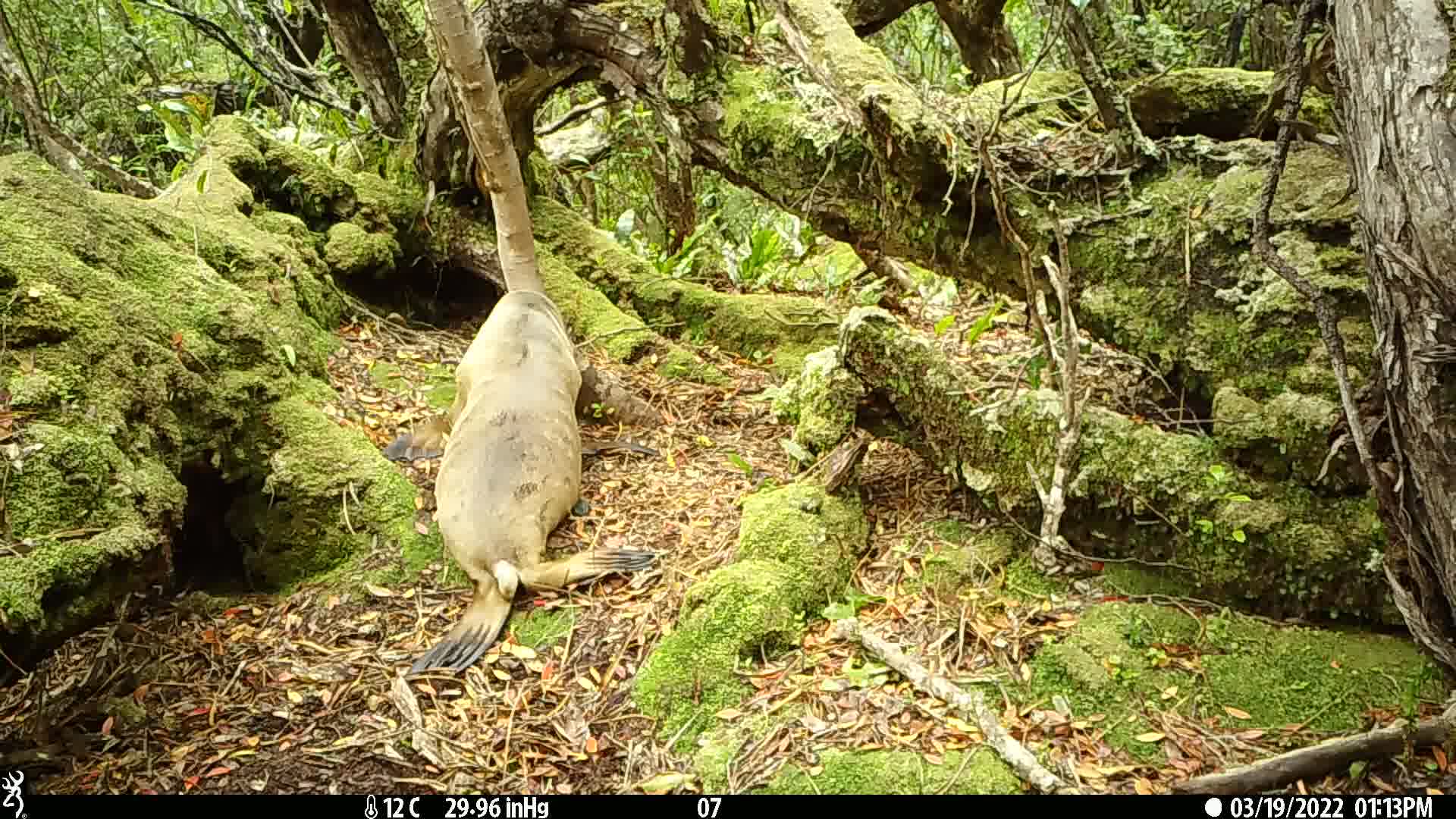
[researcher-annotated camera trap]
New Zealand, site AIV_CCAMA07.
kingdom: Animalia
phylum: Chordata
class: Mammalia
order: Carnivora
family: Otariidae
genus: Phocarctos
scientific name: Phocarctos hookeri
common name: new zealand sea lion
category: sealion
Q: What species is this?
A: Sealion (new zealand sea lion) (Phocarctos hookeri).